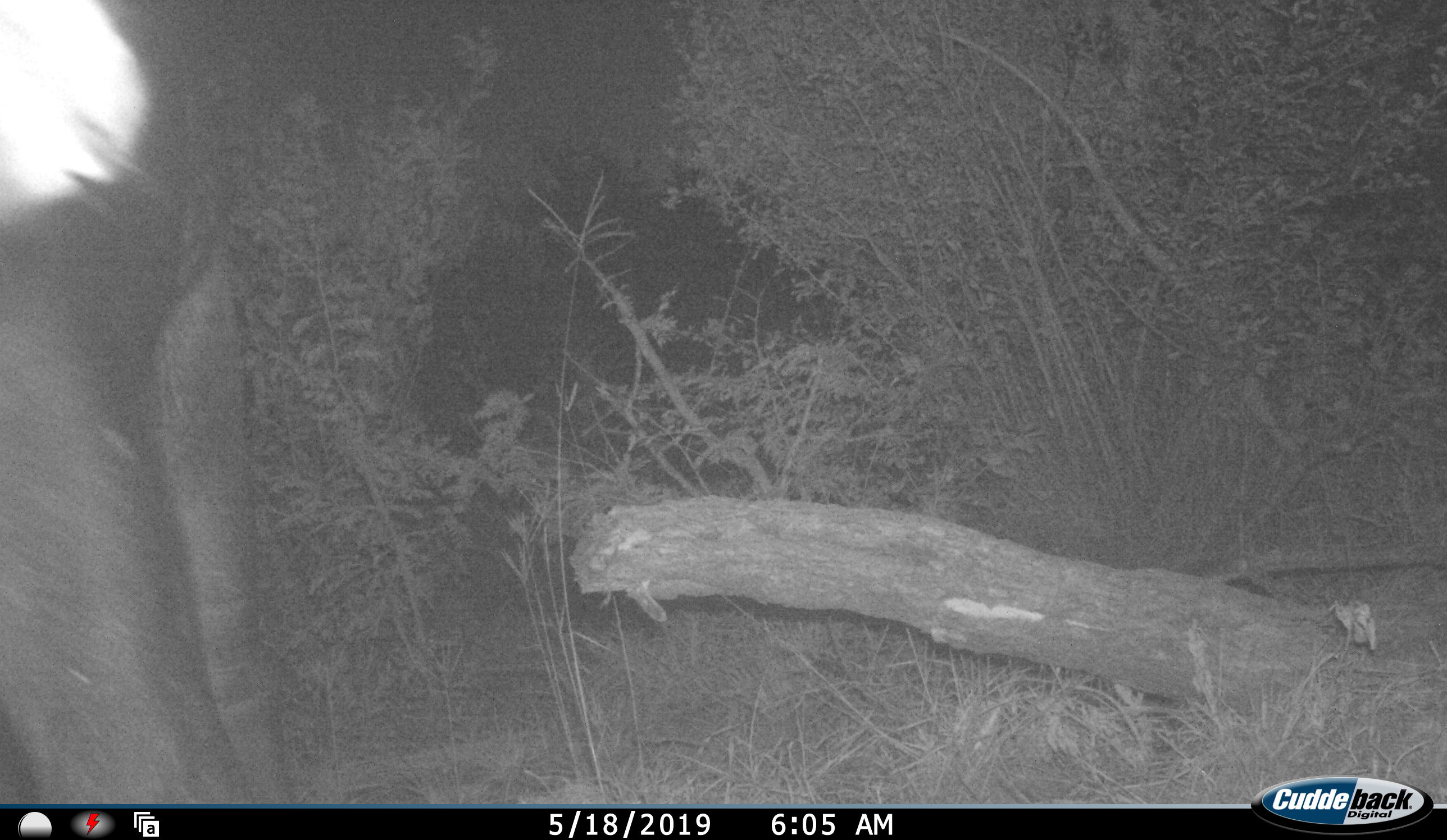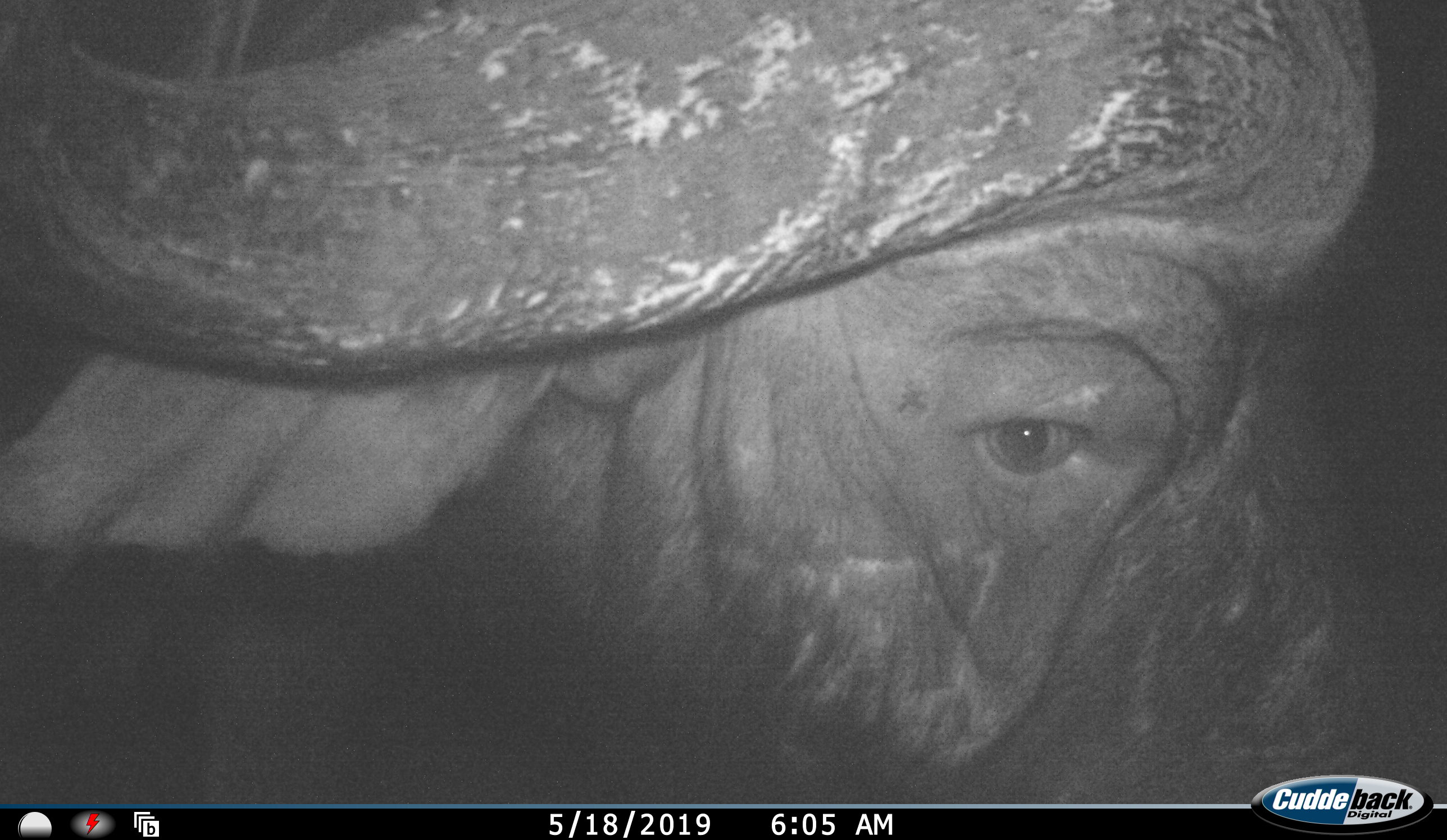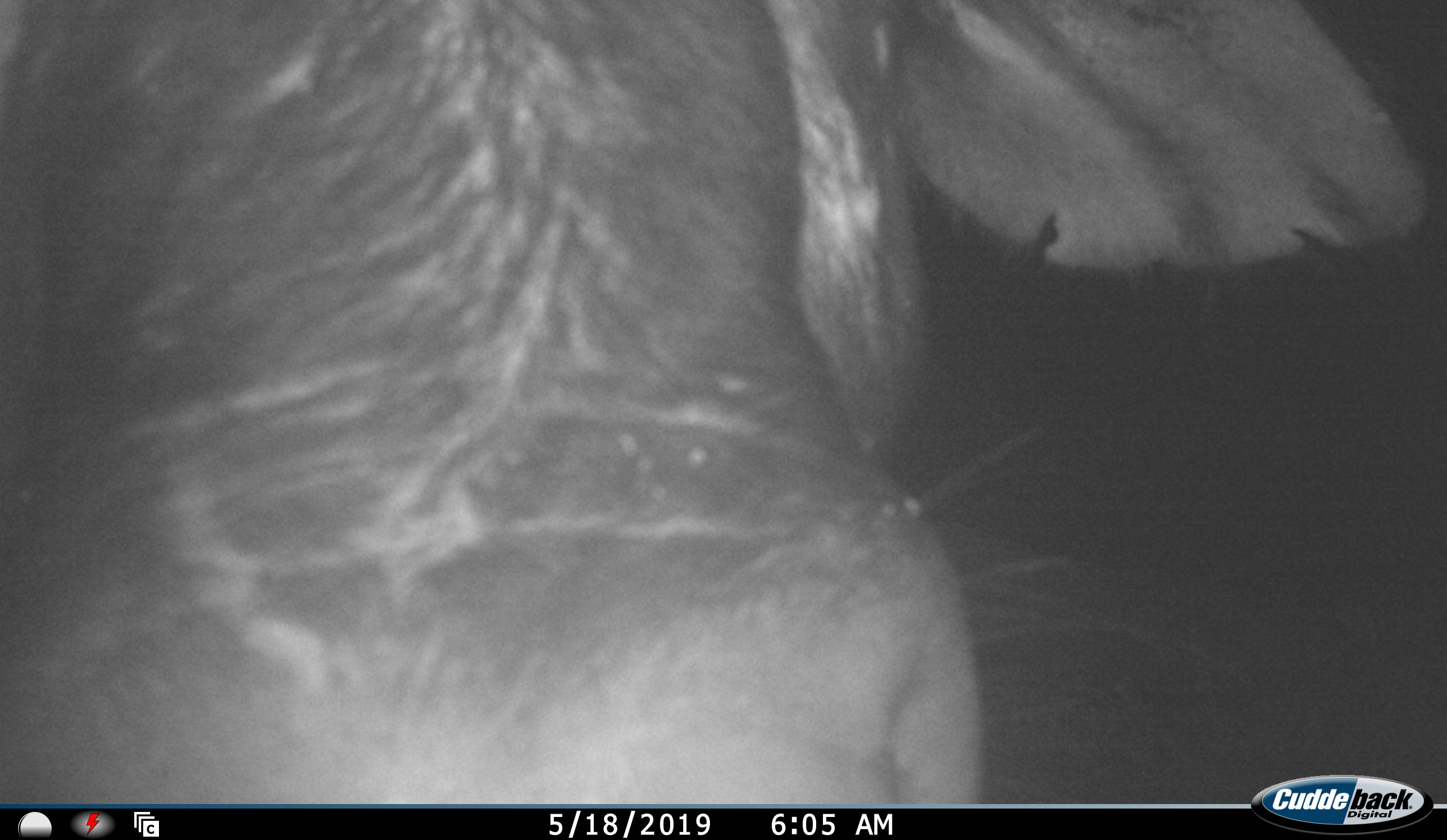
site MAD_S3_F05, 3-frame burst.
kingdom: Animalia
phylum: Chordata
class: Mammalia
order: Artiodactyla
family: Bovidae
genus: Syncerus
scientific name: Syncerus caffer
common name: african buffalo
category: buffalo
Buffalo (african buffalo) (Syncerus caffer), count 1. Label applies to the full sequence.